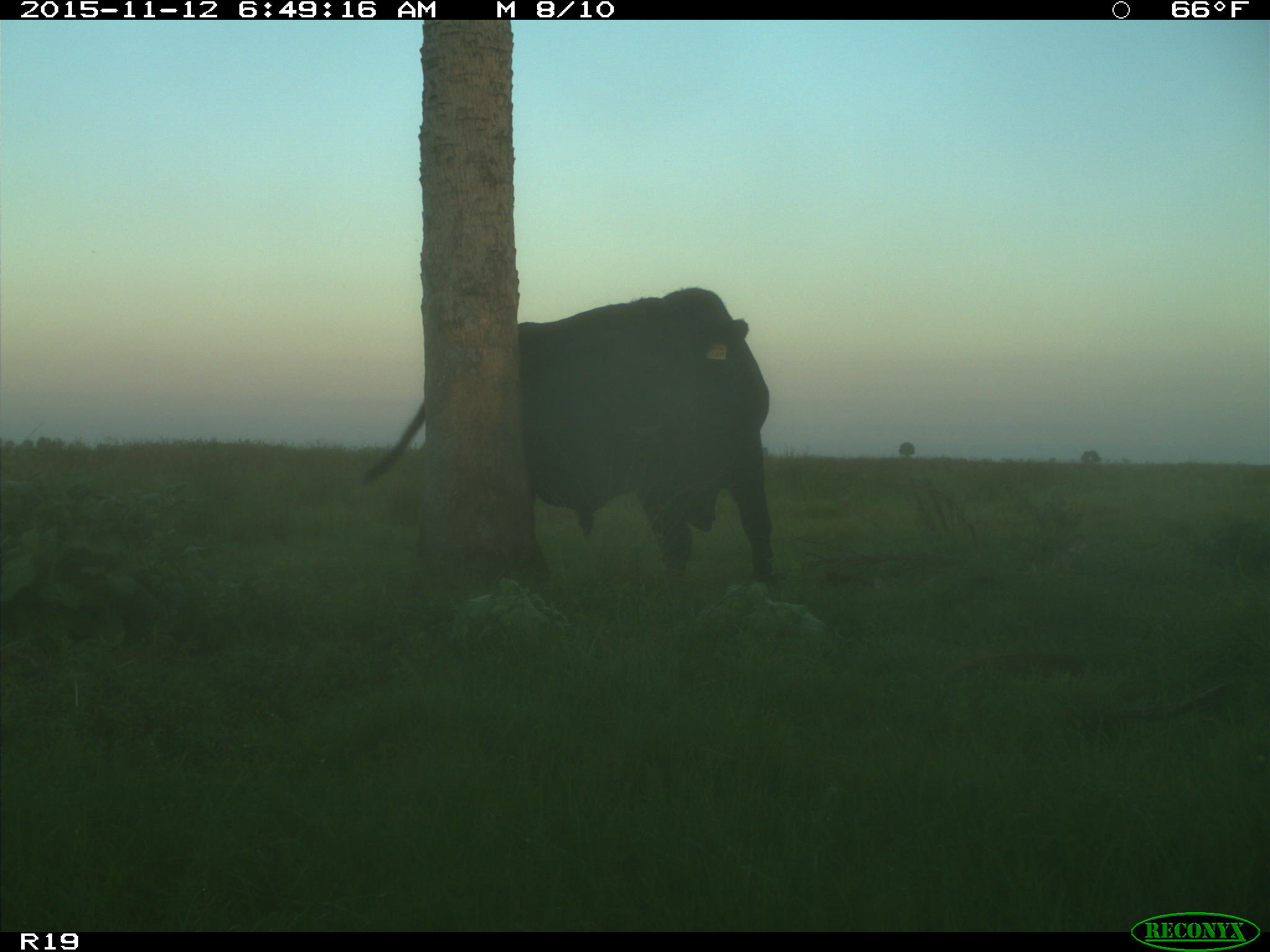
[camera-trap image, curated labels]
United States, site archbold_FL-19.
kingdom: Animalia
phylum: Chordata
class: Mammalia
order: Artiodactyla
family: Bovidae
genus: Bos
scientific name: Bos taurus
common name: domestic cow